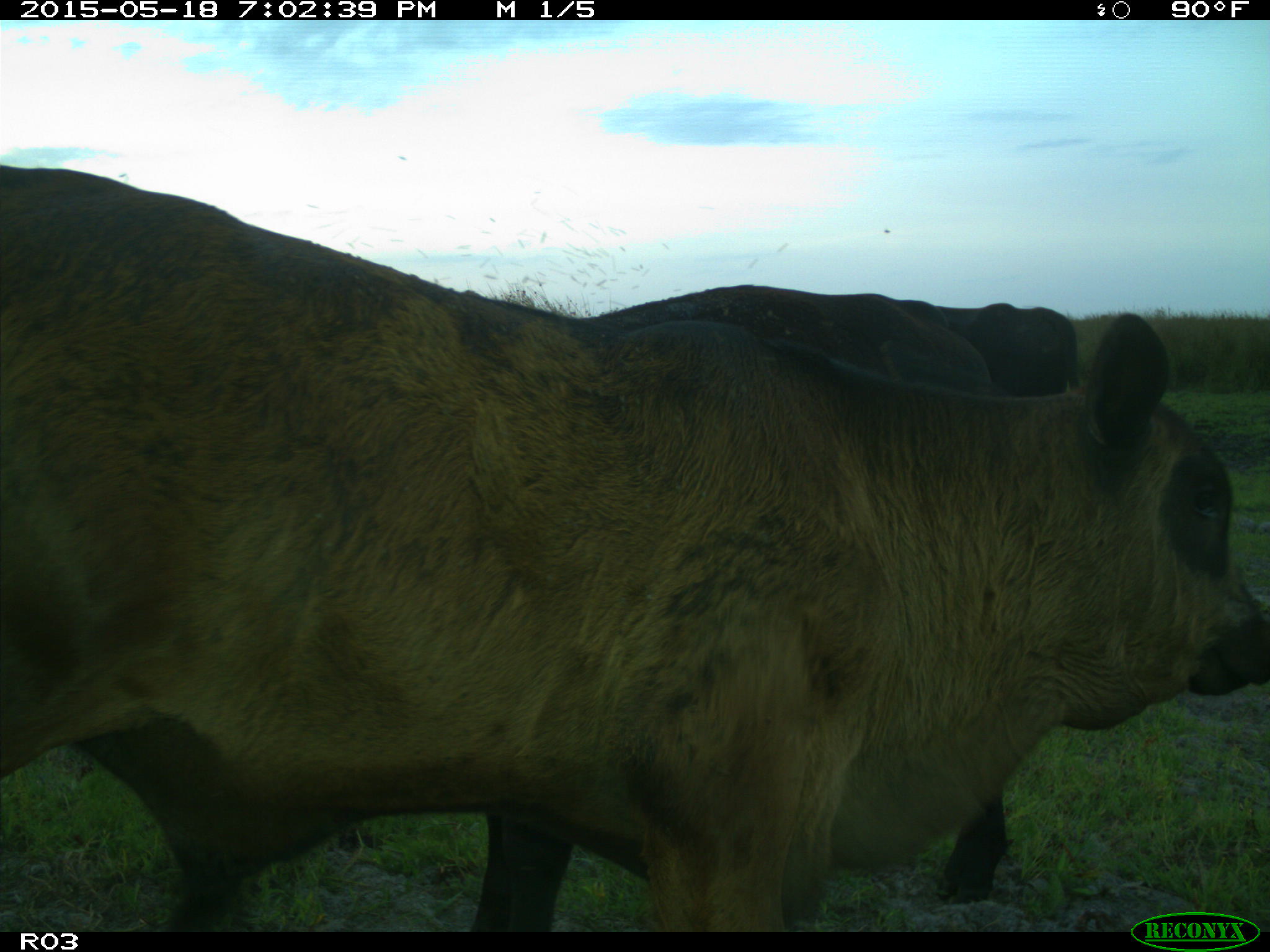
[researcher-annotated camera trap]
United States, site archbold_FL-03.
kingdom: Animalia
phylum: Chordata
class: Mammalia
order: Artiodactyla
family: Bovidae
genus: Bos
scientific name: Bos taurus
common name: domestic cow